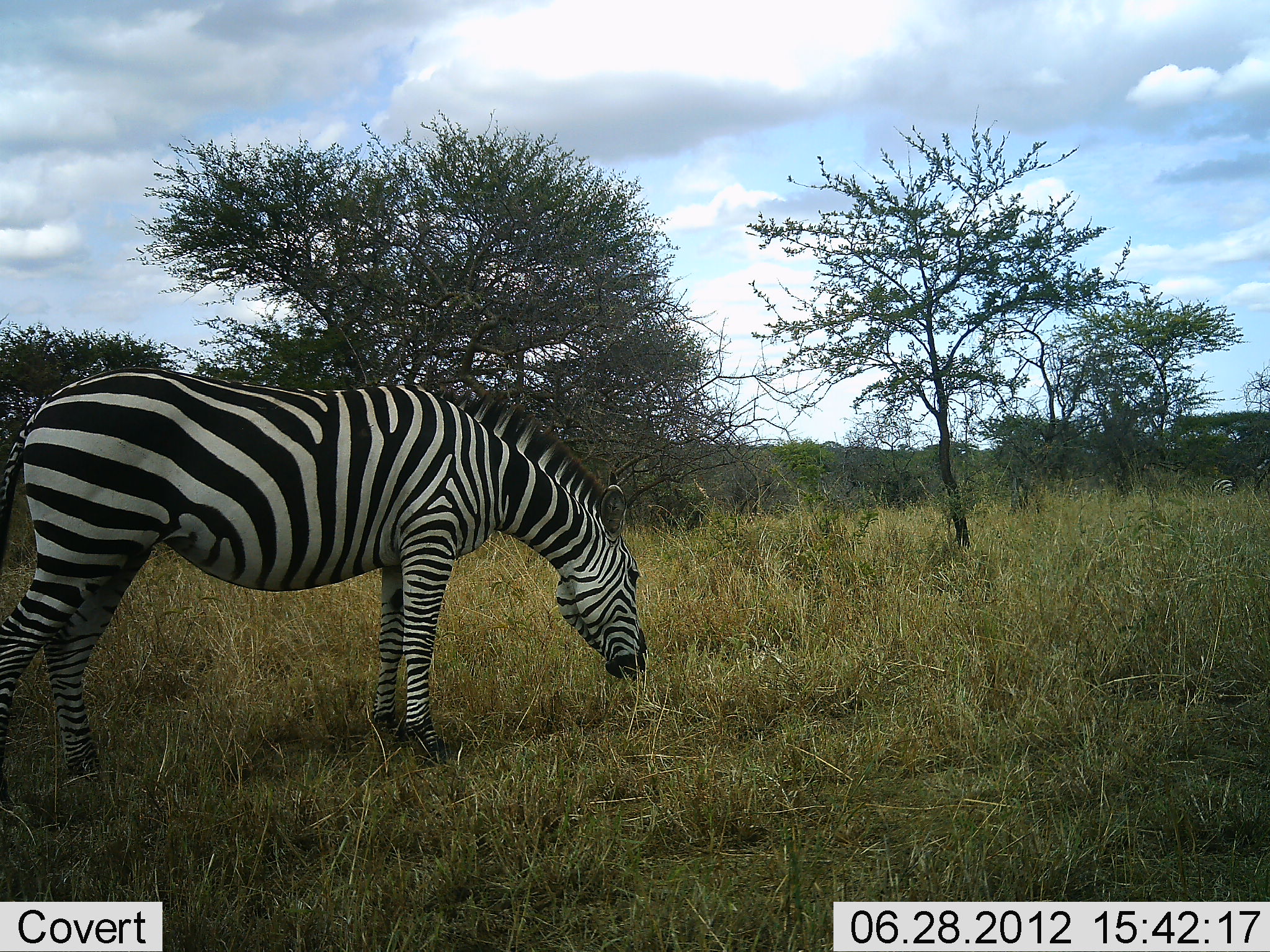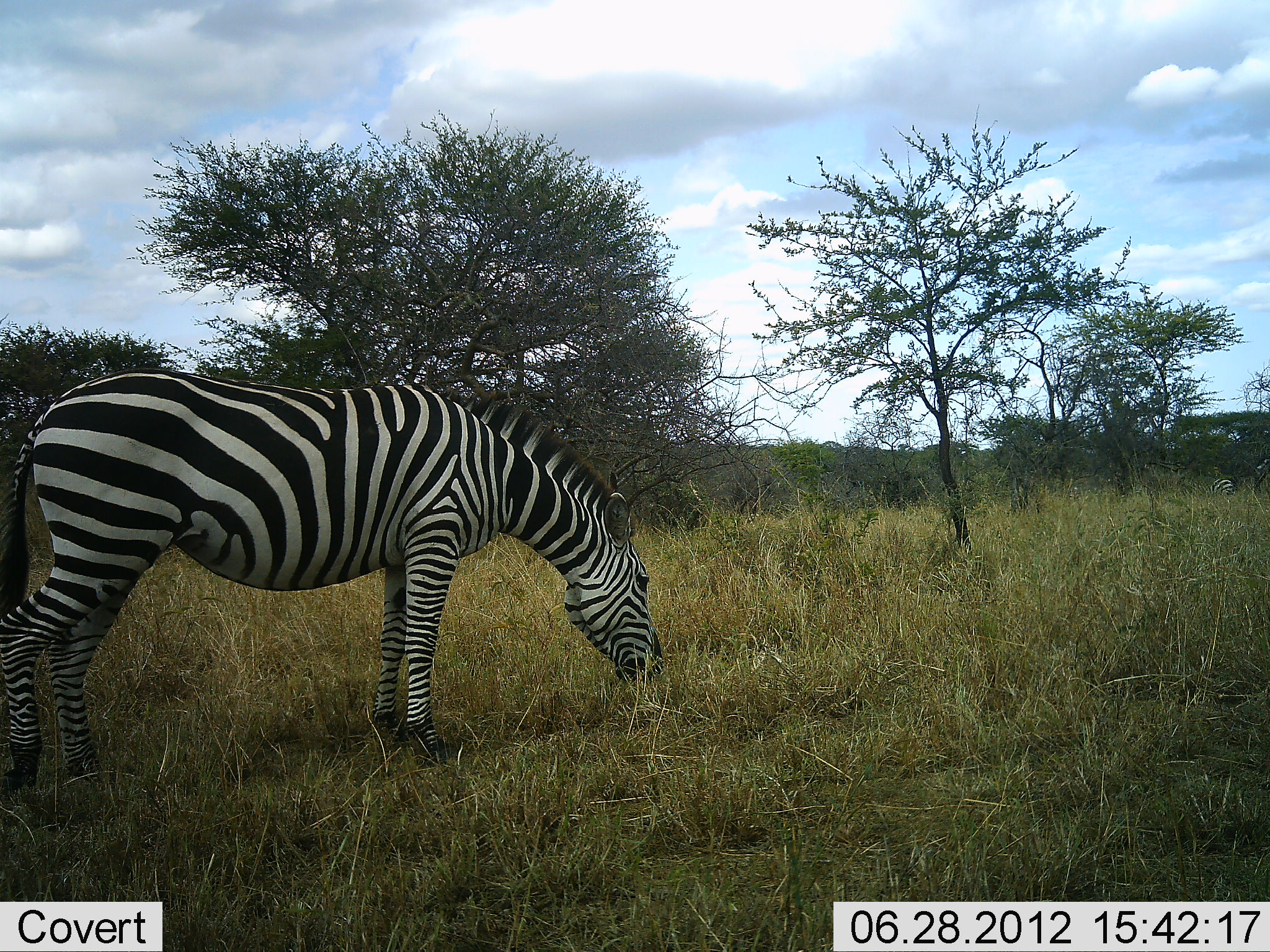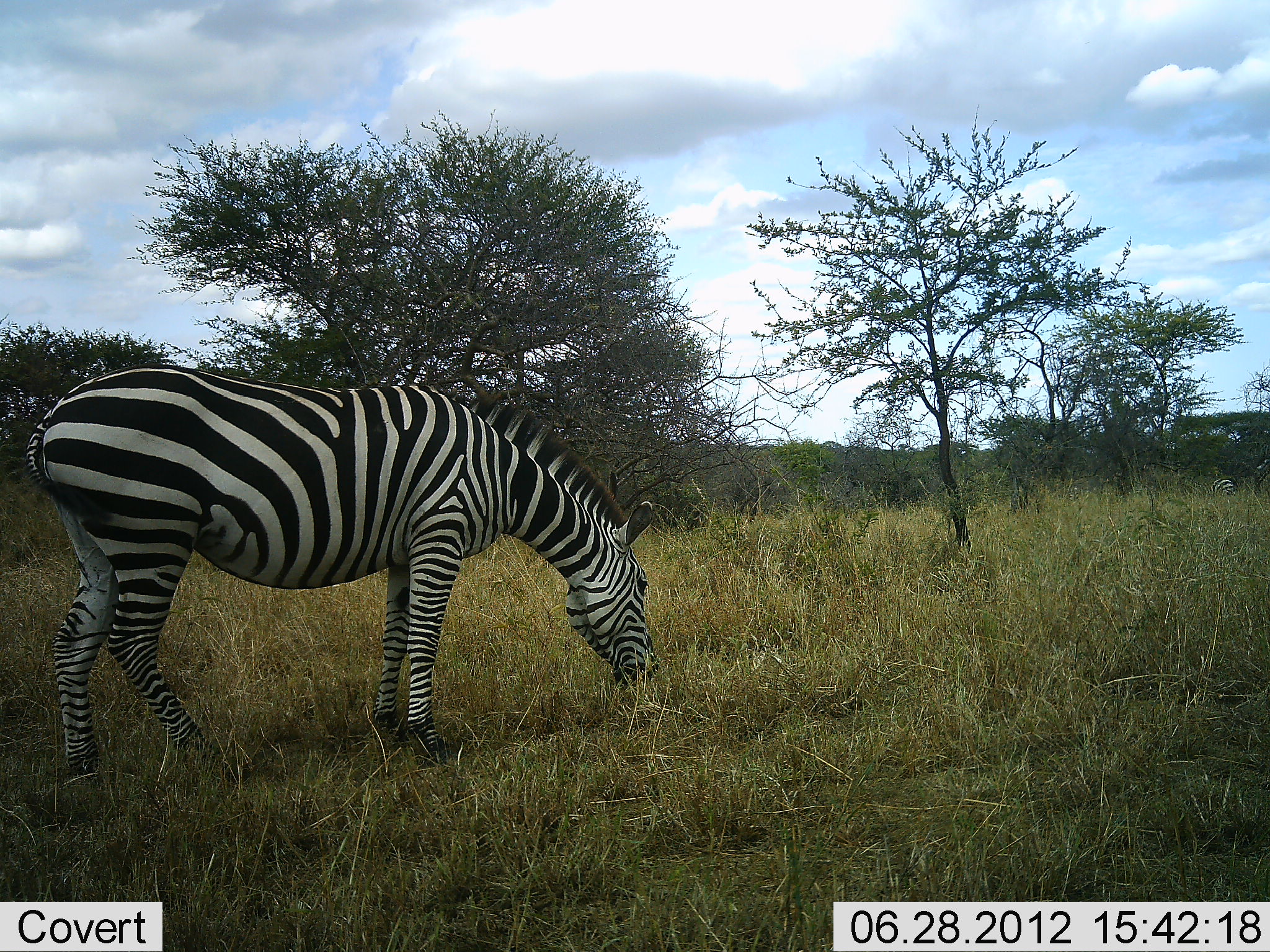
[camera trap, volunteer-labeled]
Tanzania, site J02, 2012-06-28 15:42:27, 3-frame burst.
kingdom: Animalia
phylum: Chordata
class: Mammalia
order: Perissodactyla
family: Equidae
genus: Equus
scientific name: Equus quagga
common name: plains zebra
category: zebra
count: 1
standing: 30%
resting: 0%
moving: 0%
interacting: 0%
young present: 0%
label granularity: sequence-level